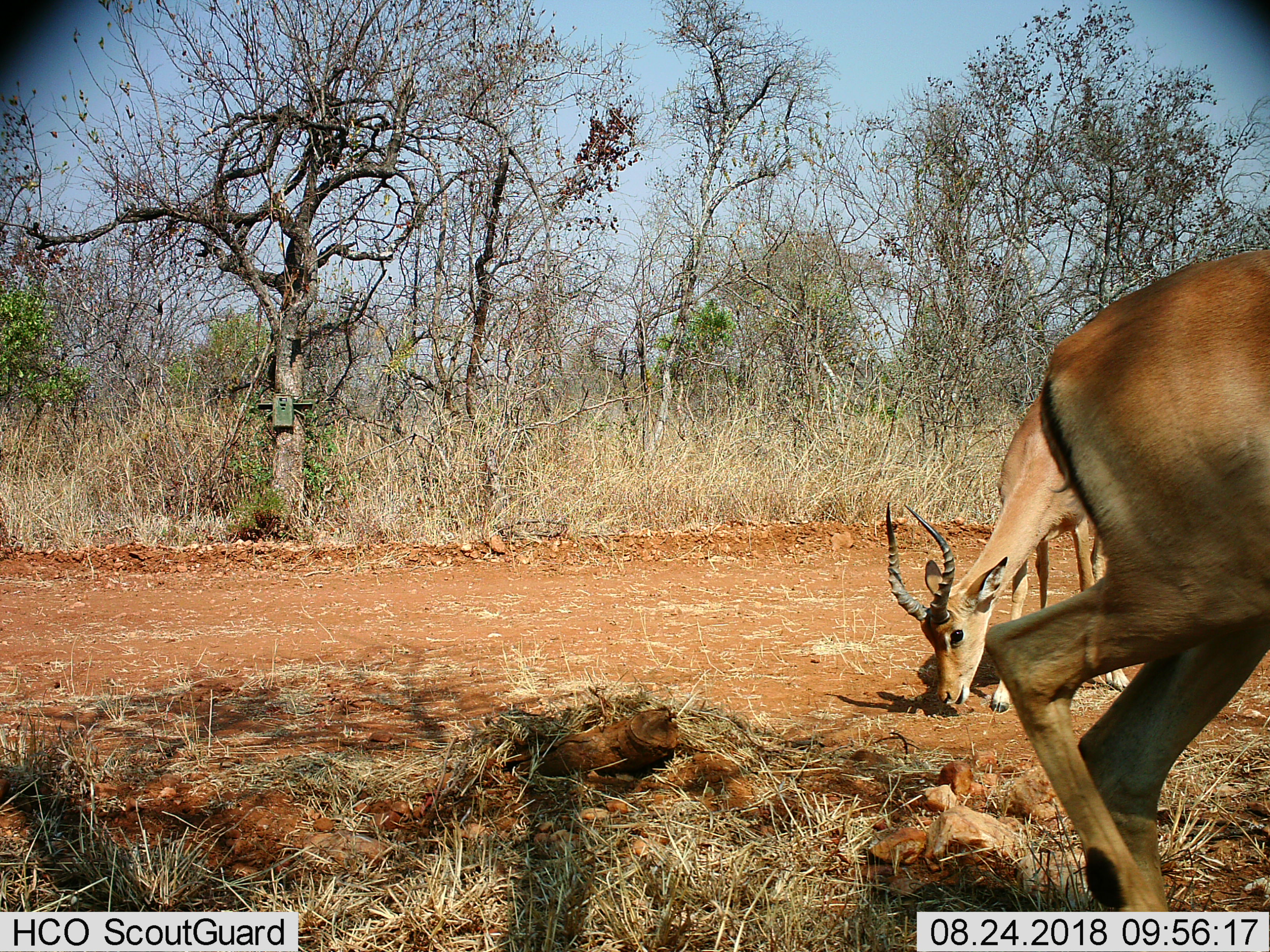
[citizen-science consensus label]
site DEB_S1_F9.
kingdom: Animalia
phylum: Chordata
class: Mammalia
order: Artiodactyla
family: Bovidae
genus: Aepyceros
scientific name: Aepyceros melampus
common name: impala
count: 2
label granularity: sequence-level